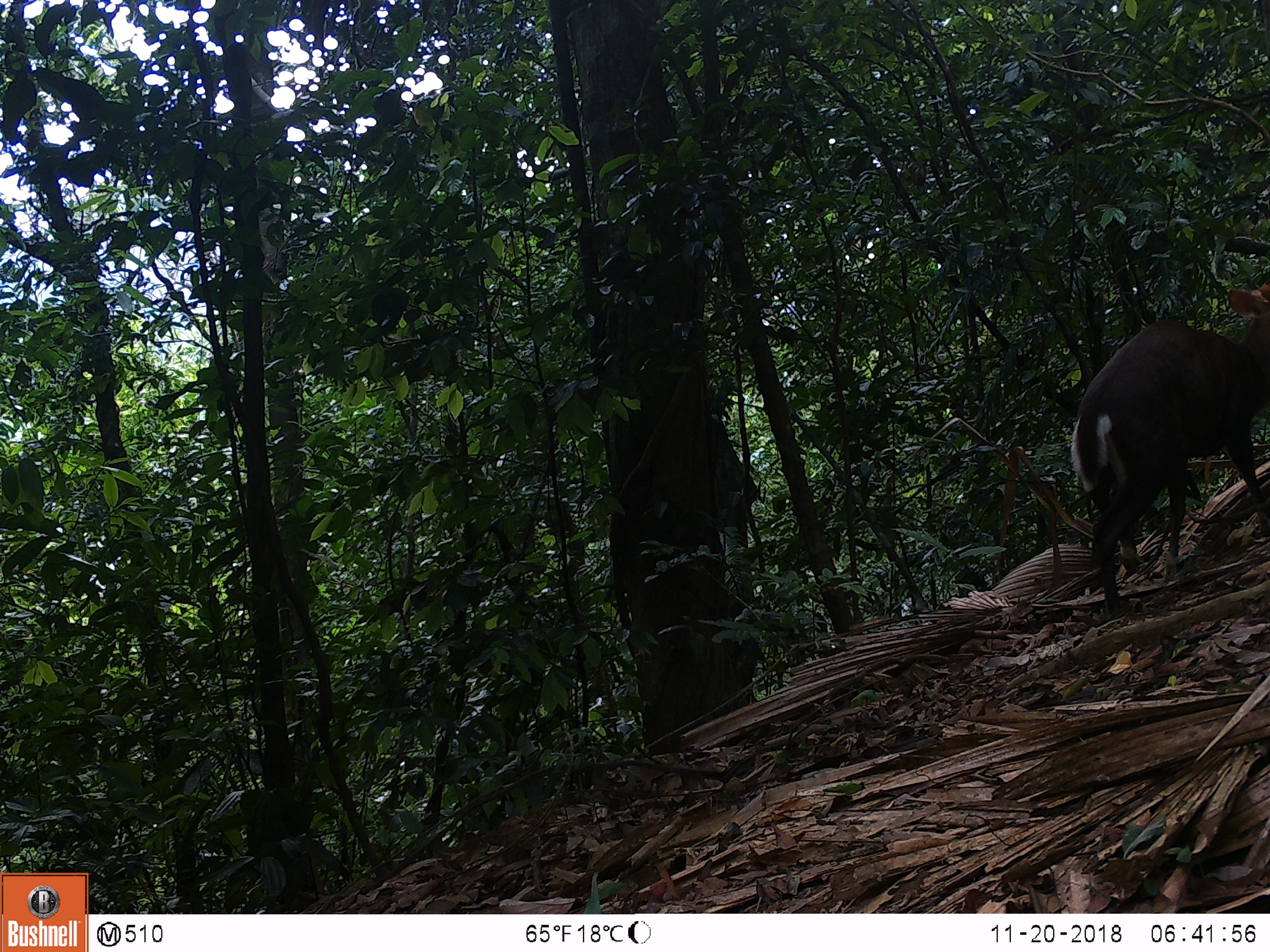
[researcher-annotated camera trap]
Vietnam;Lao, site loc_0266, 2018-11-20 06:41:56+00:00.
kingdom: Animalia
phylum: Chordata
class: Mammalia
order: Artiodactyla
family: Cervidae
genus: Muntiacus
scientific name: Muntiacus rooseveltorum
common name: roosevelt's muntjac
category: roosevelts muntjac group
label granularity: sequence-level